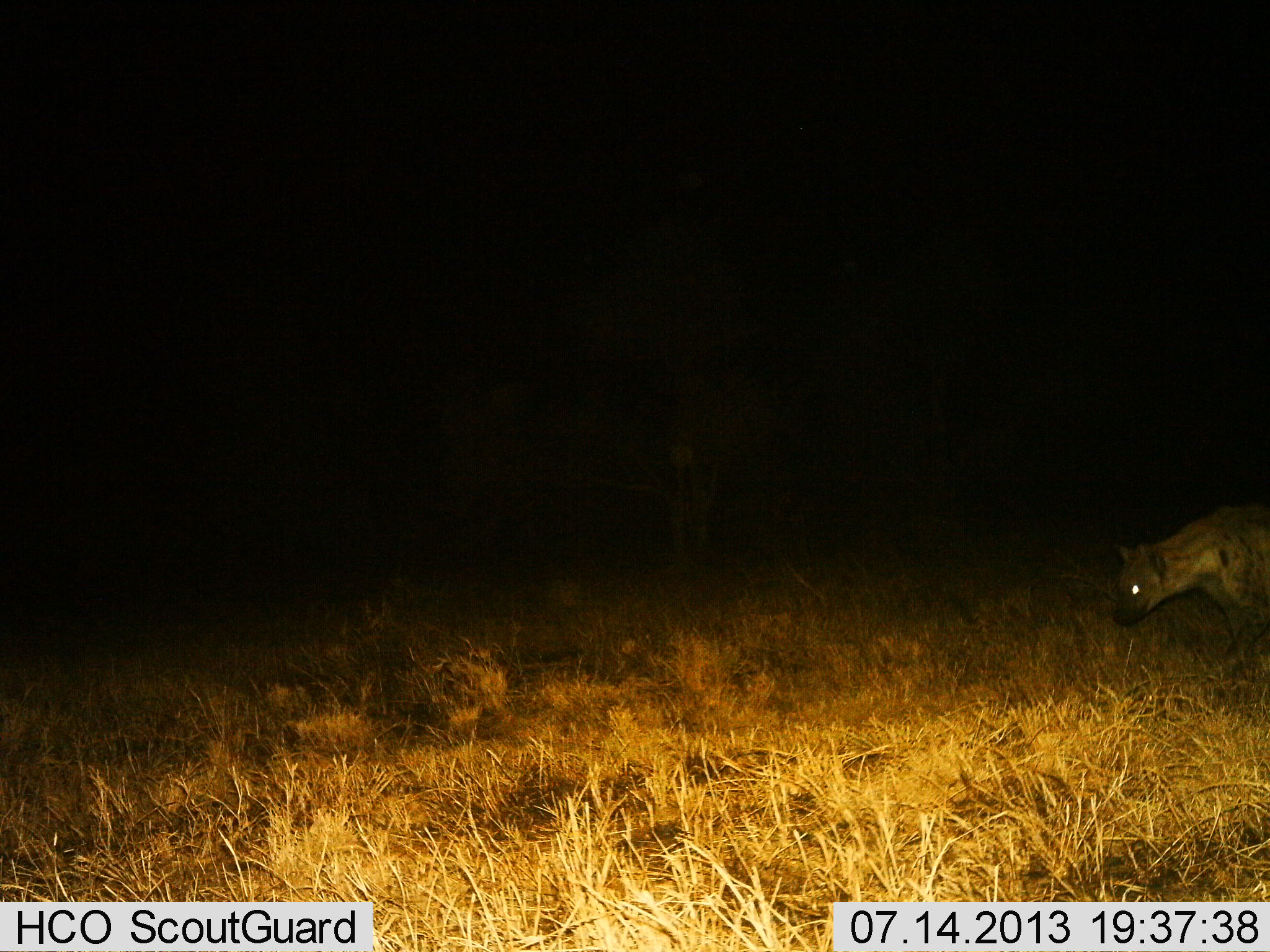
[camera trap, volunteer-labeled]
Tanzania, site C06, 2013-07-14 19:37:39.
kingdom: Animalia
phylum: Chordata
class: Mammalia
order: Carnivora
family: Hyaenidae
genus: Crocuta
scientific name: Crocuta crocuta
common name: spotted hyena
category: hyenaspotted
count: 1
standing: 39%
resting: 0%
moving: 61%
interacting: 0%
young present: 0%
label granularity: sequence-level